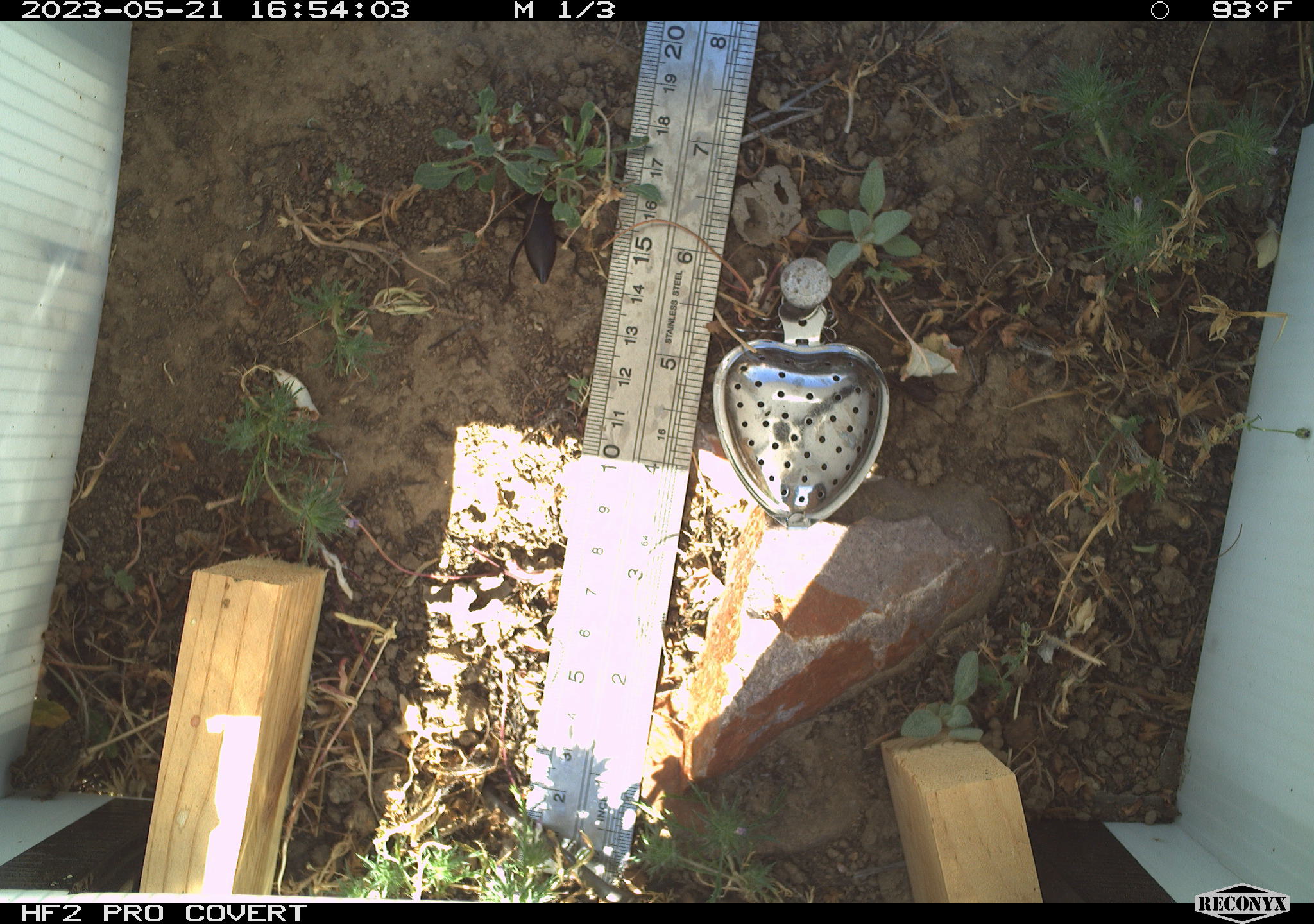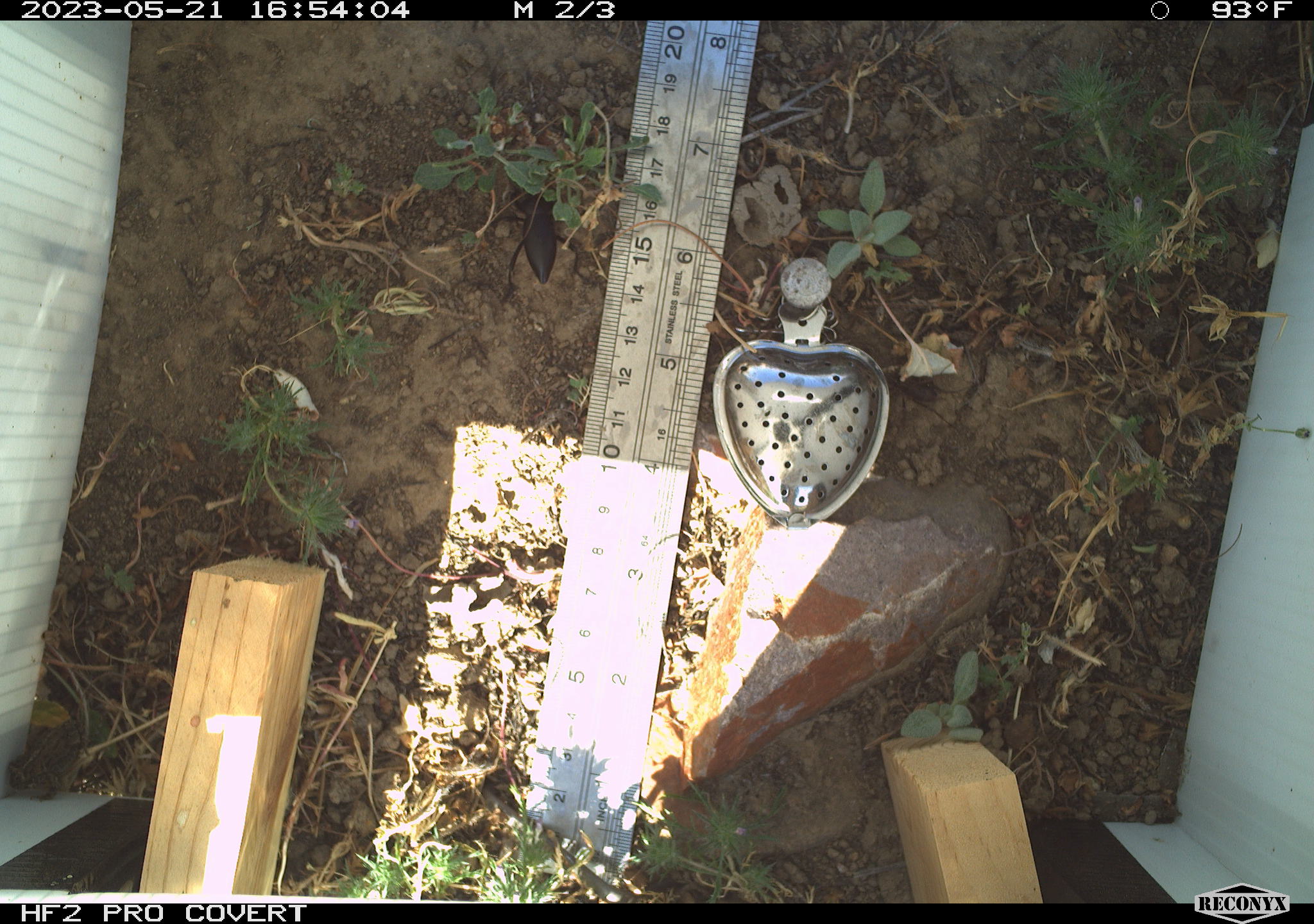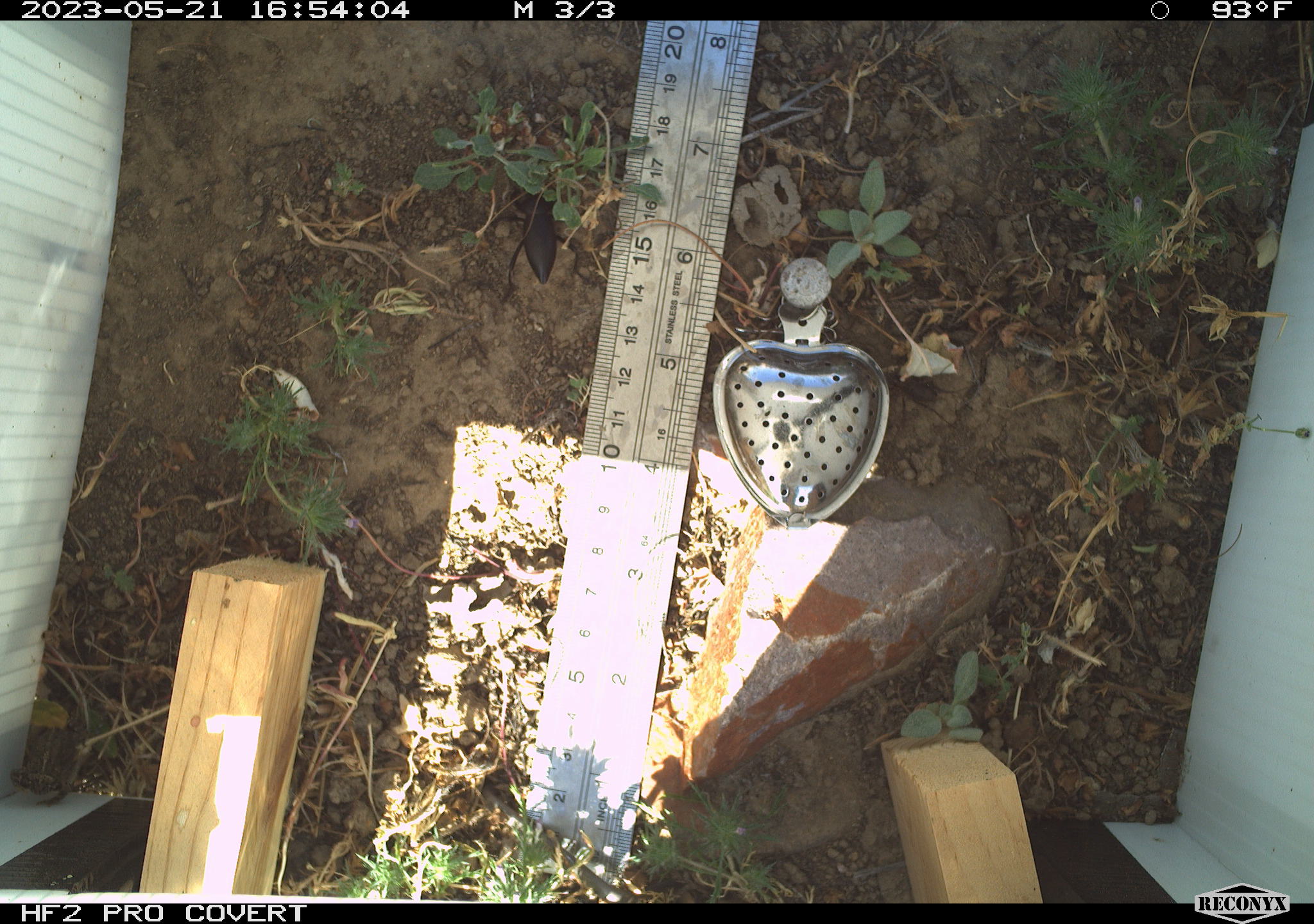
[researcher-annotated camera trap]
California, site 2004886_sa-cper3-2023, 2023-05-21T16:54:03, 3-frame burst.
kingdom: Animalia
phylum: Arthropoda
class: Insecta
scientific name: Insecta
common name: insect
Insect (Insecta).